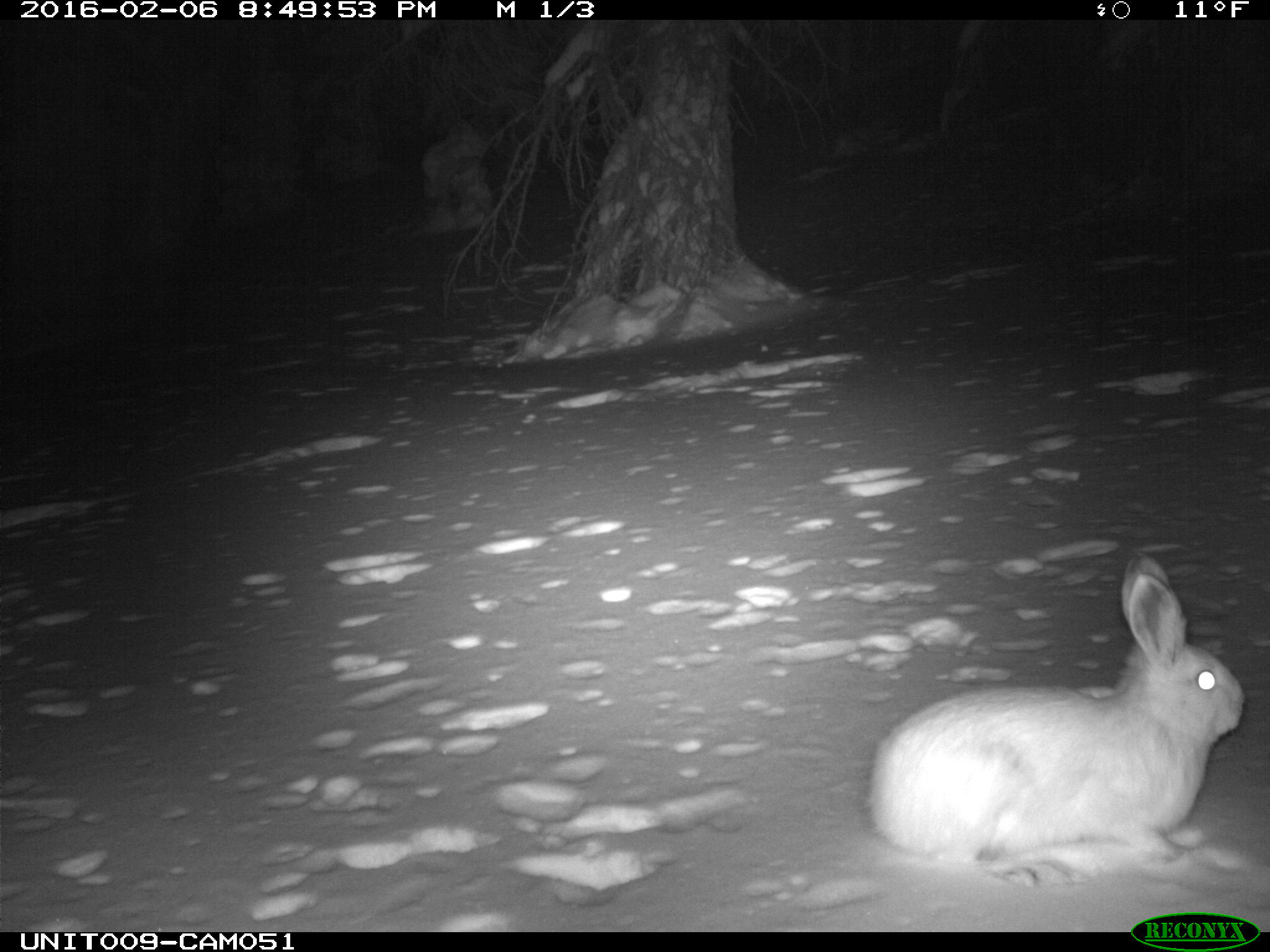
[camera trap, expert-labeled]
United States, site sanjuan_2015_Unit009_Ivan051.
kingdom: Animalia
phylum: Chordata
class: Mammalia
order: Lagomorpha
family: Leporidae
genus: Lepus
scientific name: Lepus americanus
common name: snowshoe hare